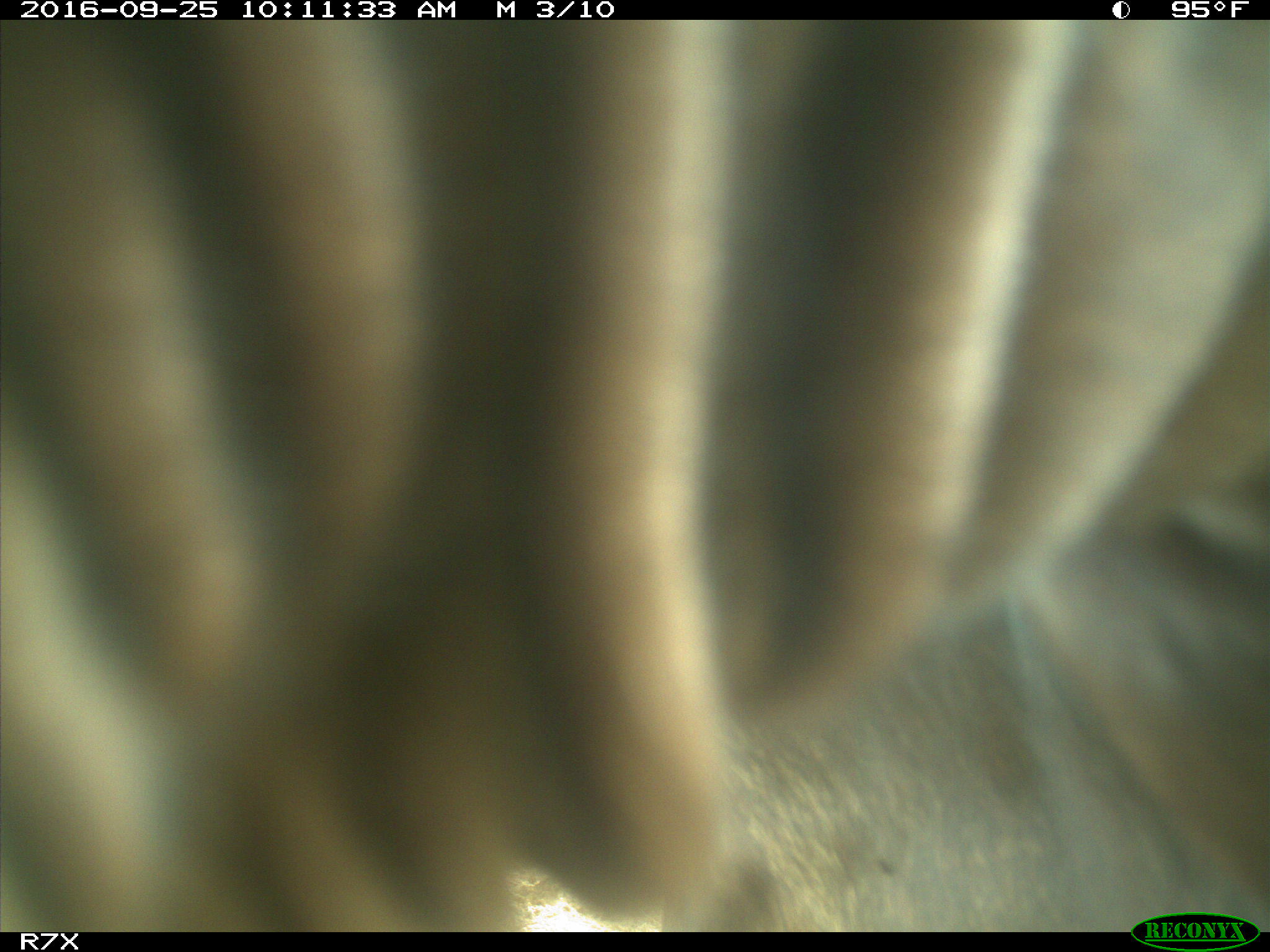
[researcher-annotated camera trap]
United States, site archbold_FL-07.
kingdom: Animalia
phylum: Chordata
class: Mammalia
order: Artiodactyla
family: Bovidae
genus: Bos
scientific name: Bos taurus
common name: domestic cow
Bos taurus (domestic cow).